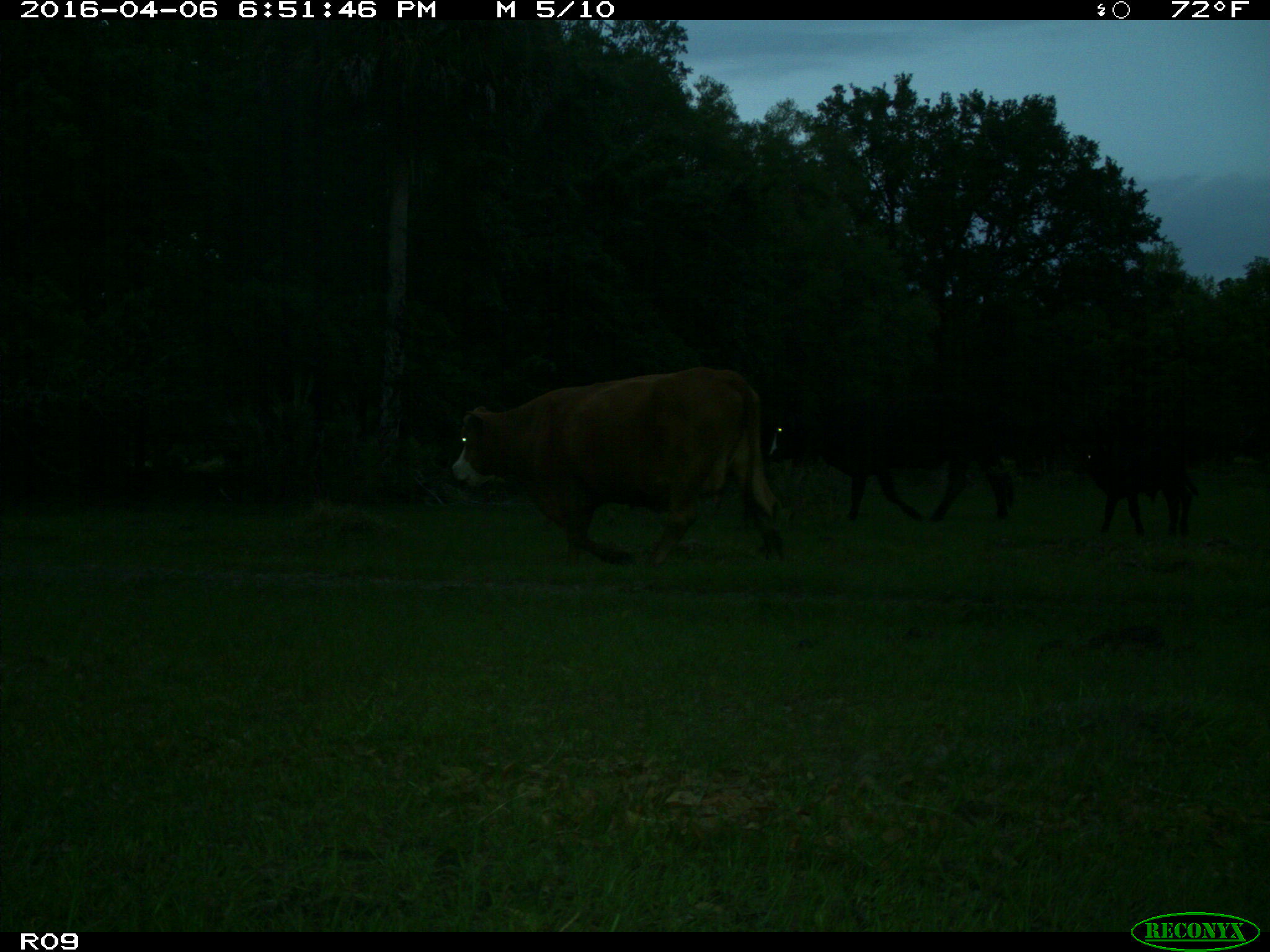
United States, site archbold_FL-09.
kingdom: Animalia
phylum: Chordata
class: Mammalia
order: Artiodactyla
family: Bovidae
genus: Bos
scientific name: Bos taurus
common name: domestic cow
Bos taurus (domestic cow).